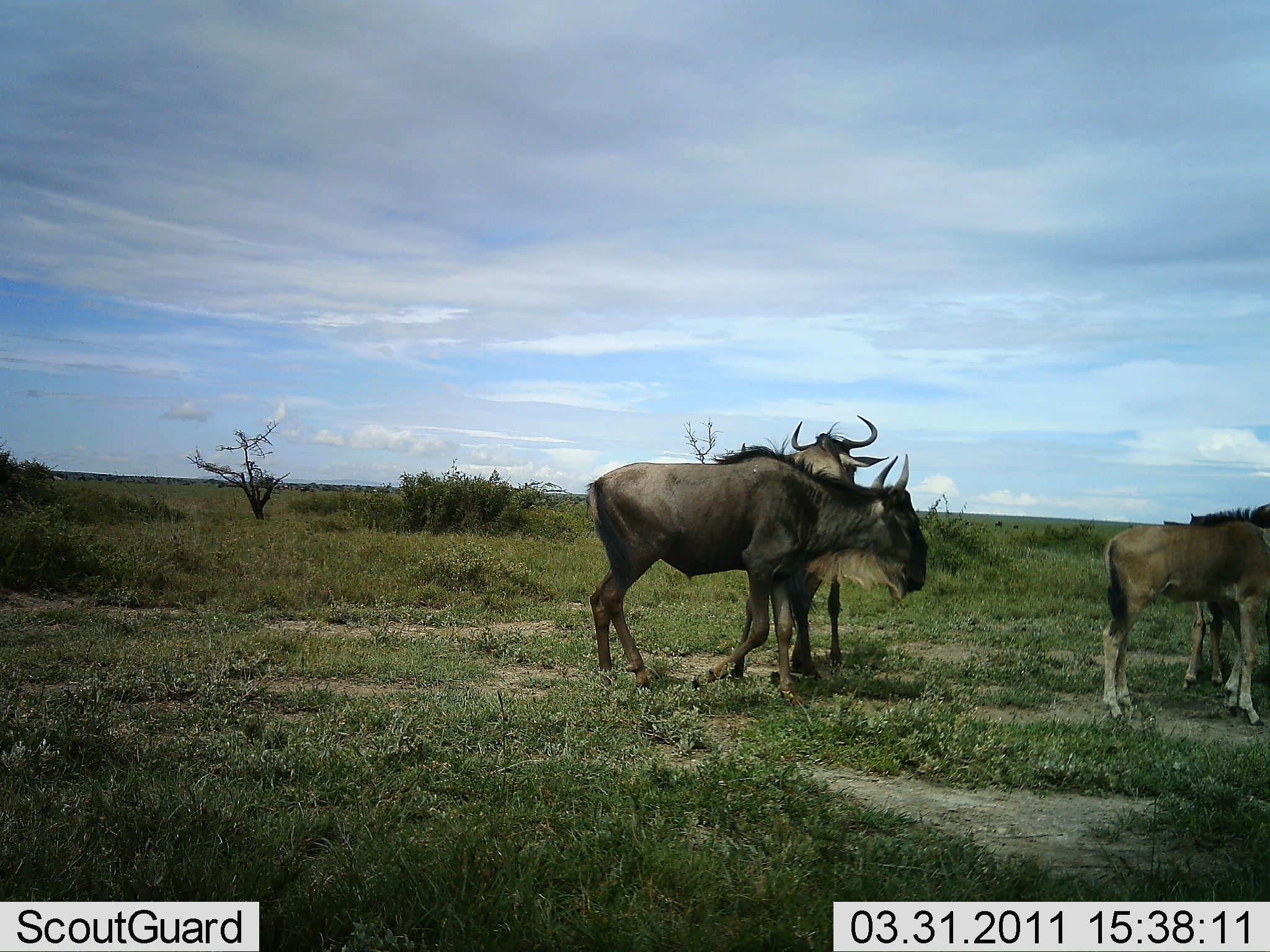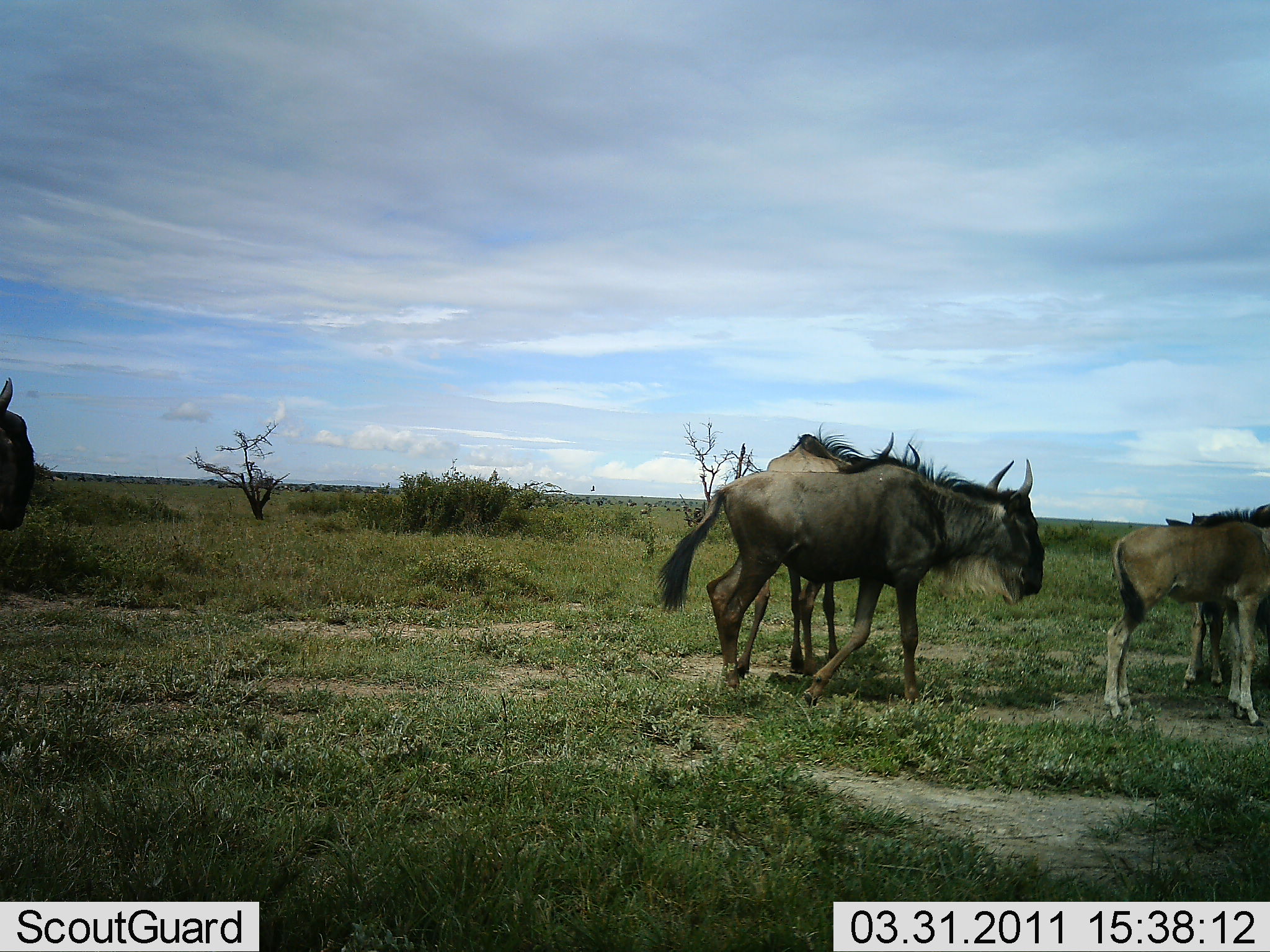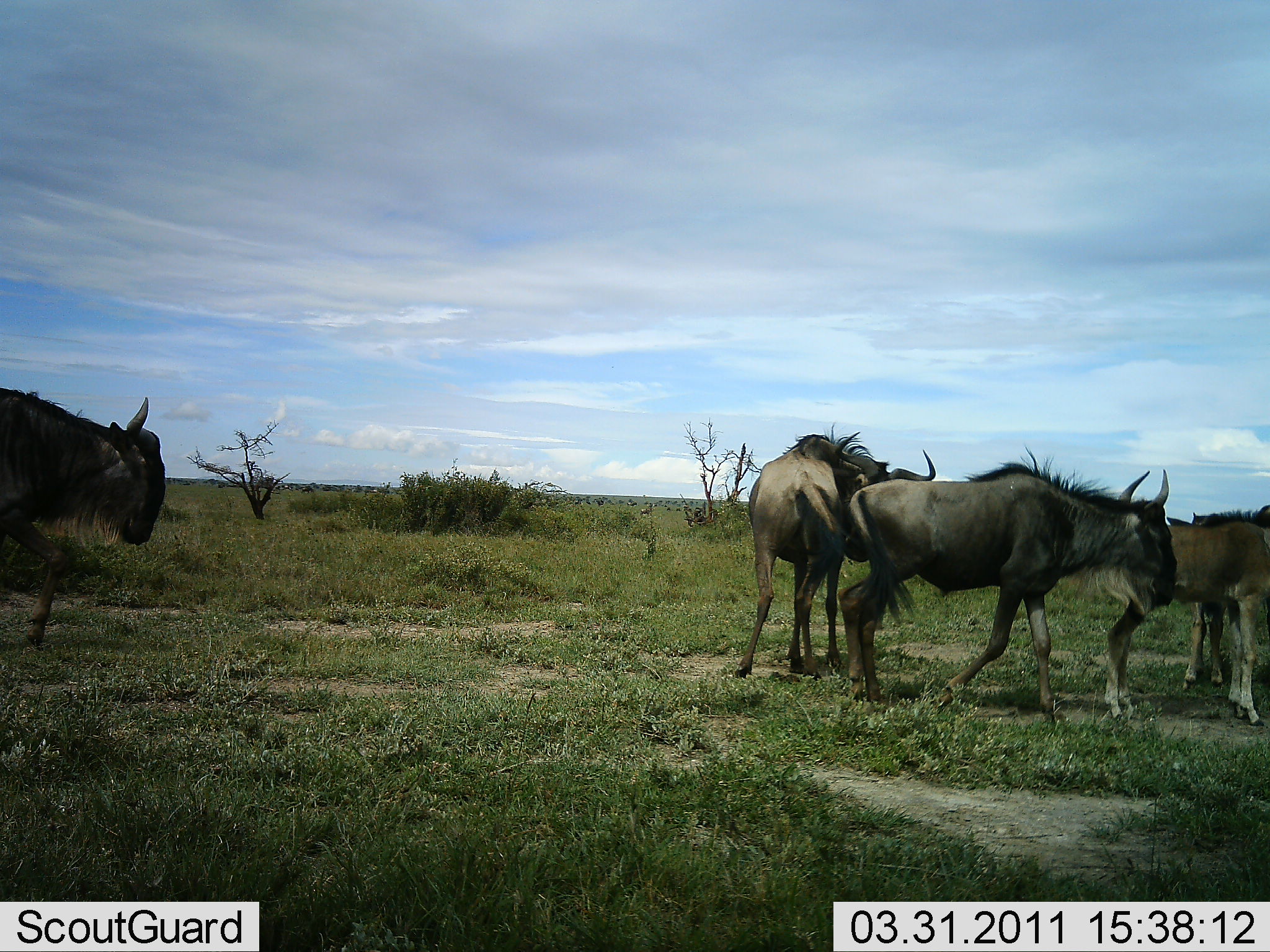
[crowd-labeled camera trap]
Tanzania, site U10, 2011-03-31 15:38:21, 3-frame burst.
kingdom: Animalia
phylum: Chordata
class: Mammalia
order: Artiodactyla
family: Bovidae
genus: Connochaetes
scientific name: Connochaetes taurinus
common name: blue wildebeest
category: wildebeest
Wildebeest (blue wildebeest) (Connochaetes taurinus), count 5. Behavior (volunteer vote fractions): standing 54%, resting 0%, moving 92%, interacting 8%. Young present (vote fraction): 77%. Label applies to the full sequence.